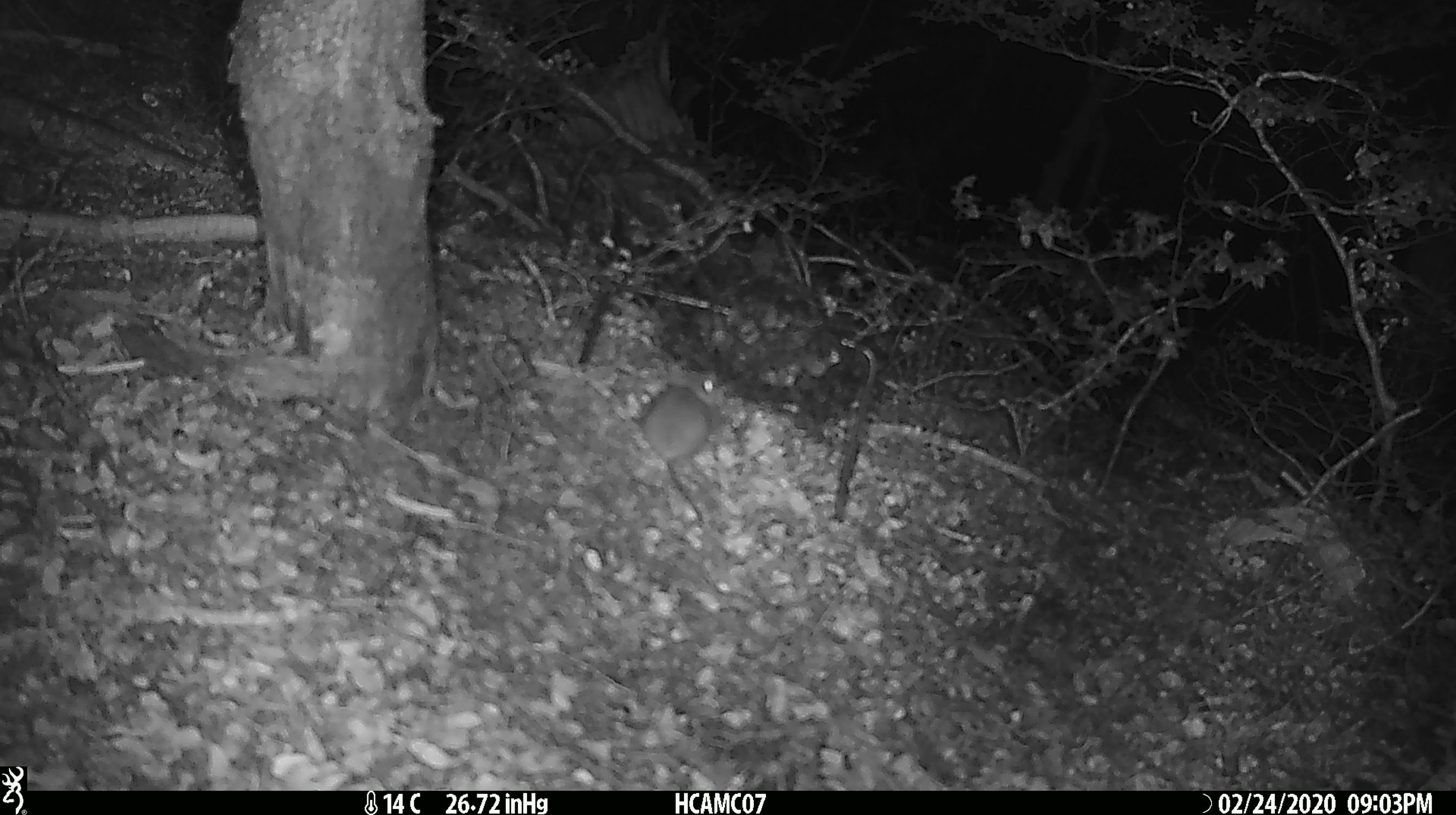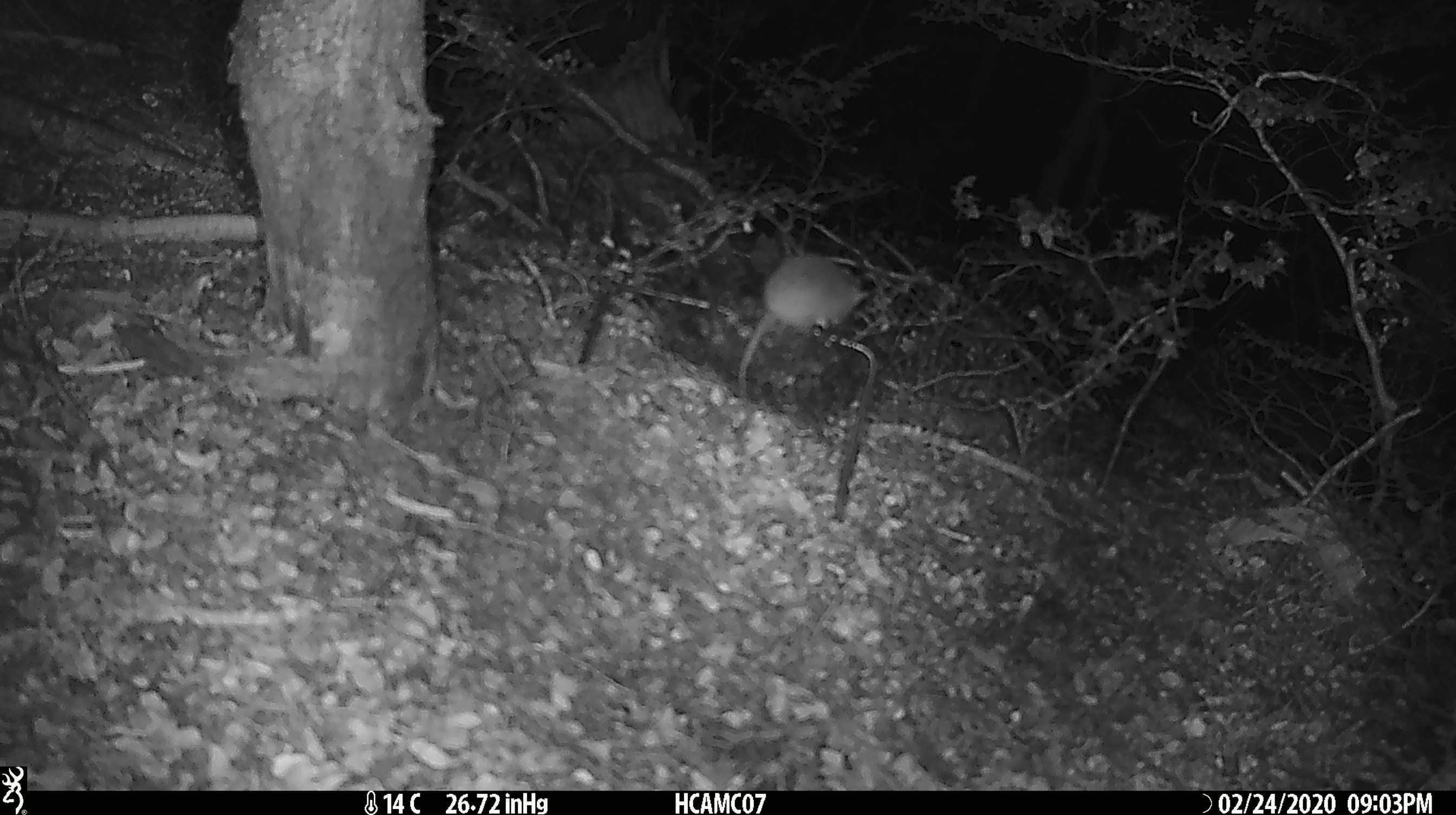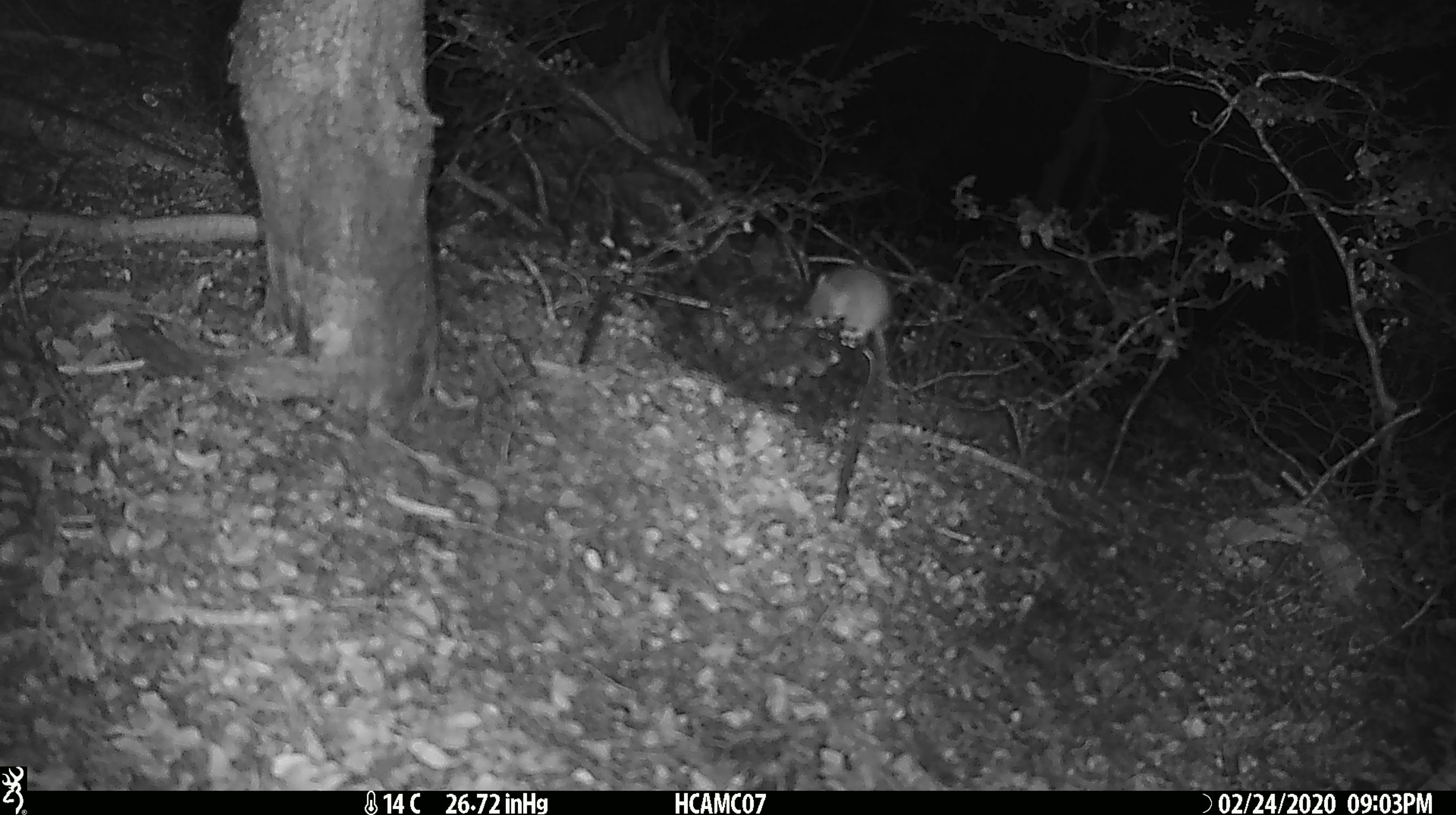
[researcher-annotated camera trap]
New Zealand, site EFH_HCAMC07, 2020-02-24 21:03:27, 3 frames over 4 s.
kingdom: Animalia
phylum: Chordata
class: Mammalia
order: Rodentia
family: Muridae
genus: Mus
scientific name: Mus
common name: mouse